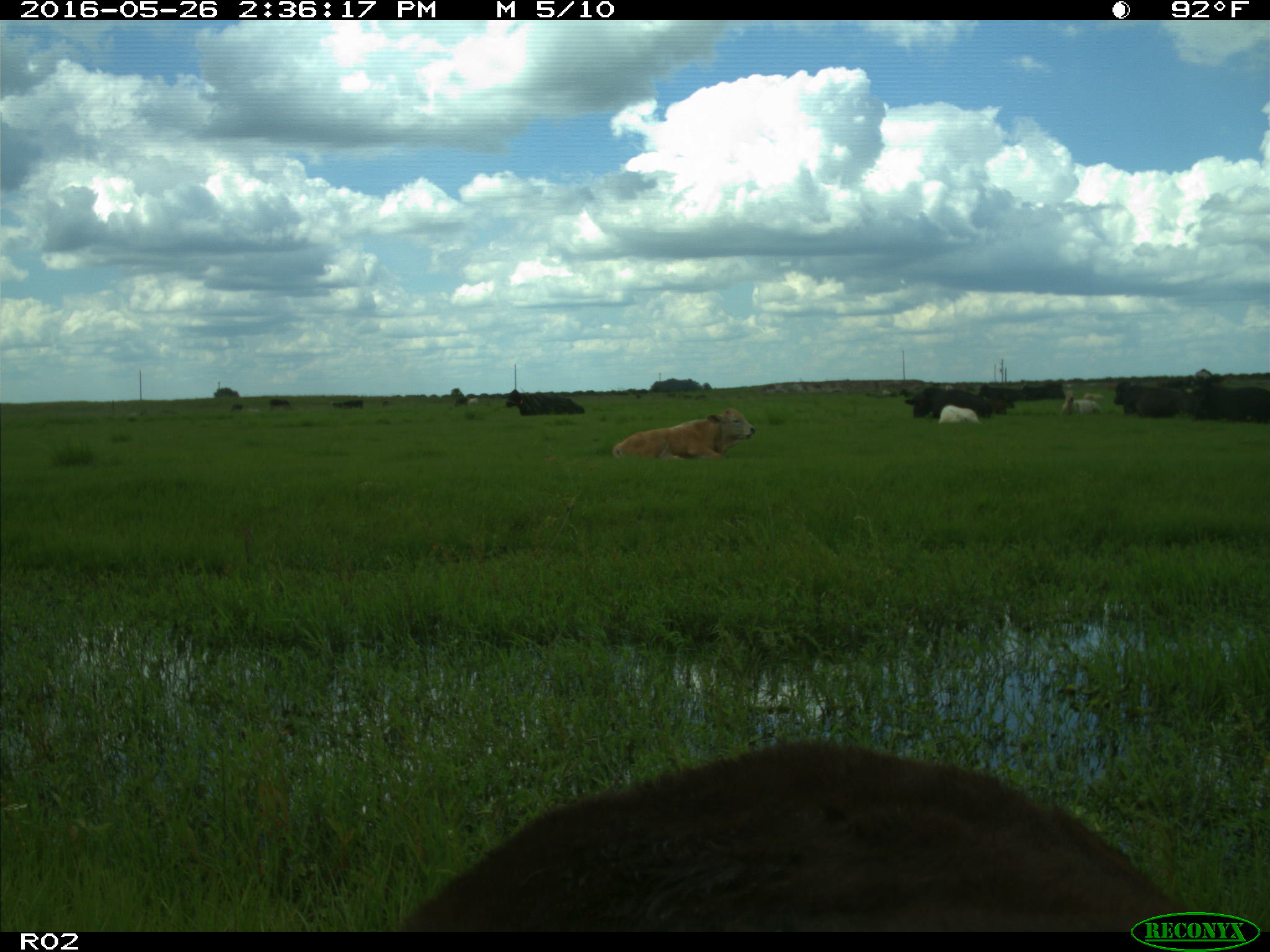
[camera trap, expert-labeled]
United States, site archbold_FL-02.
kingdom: Animalia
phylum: Chordata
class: Mammalia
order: Artiodactyla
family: Bovidae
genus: Bos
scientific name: Bos taurus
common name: domestic cow